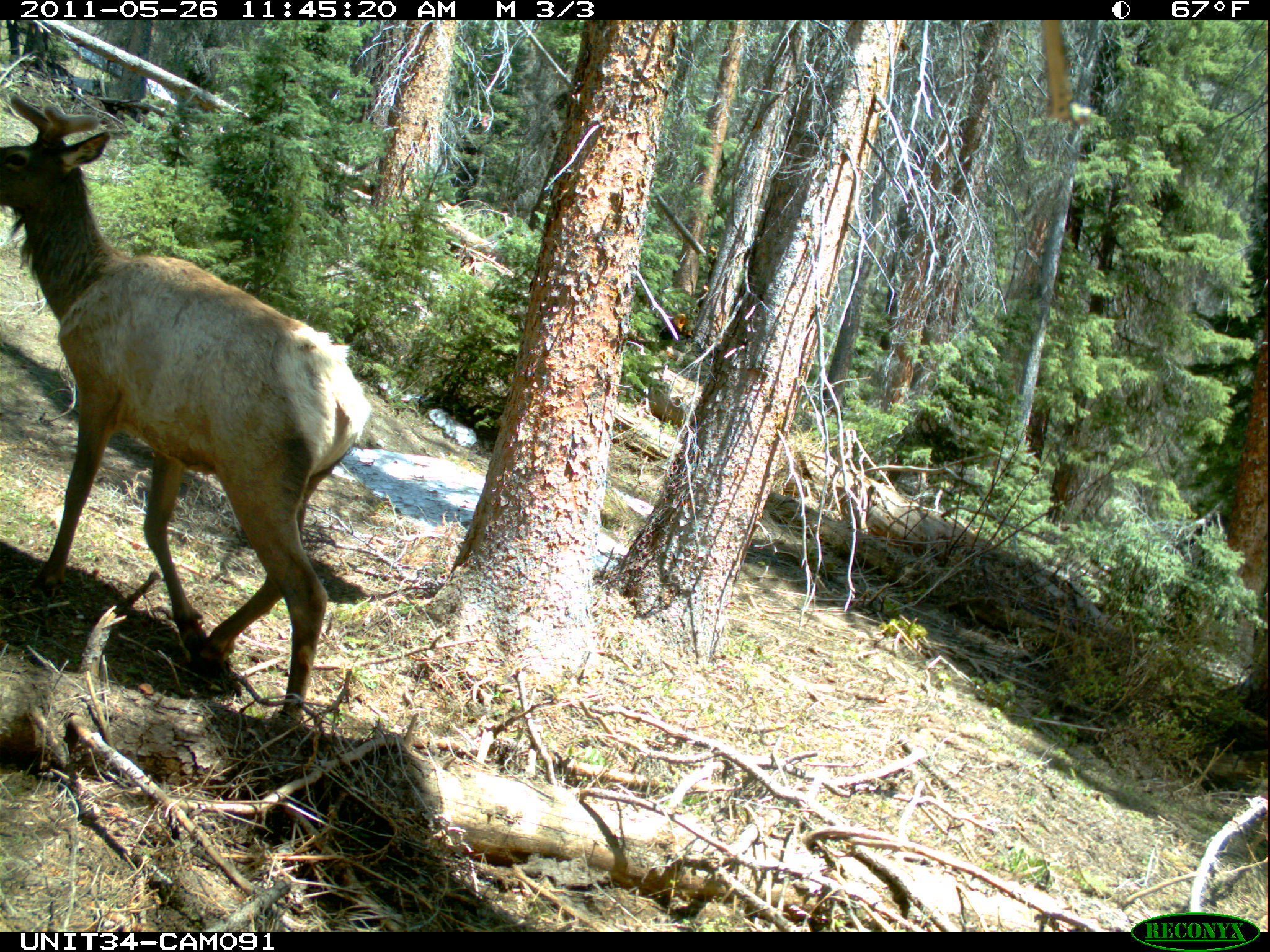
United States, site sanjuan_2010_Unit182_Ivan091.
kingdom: Animalia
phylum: Chordata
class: Mammalia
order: Artiodactyla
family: Cervidae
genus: Cervus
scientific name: Cervus elaphus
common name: red deer